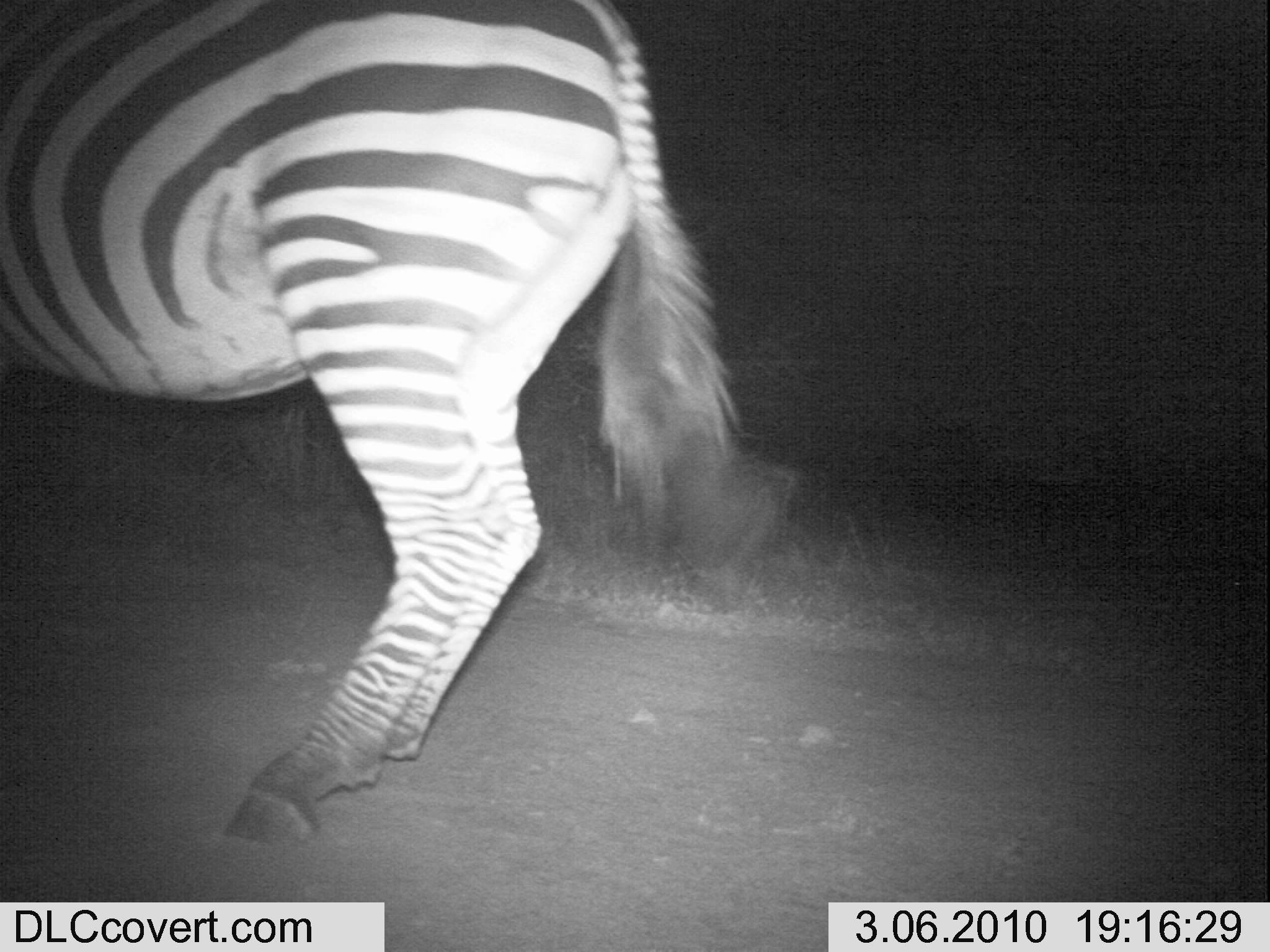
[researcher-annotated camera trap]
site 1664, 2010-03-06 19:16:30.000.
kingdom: Animalia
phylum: Chordata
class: Mammalia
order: Perissodactyla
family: Equidae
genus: Equus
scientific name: Equus quagga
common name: plains zebra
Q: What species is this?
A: Equus quagga (plains zebra).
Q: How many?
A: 1.